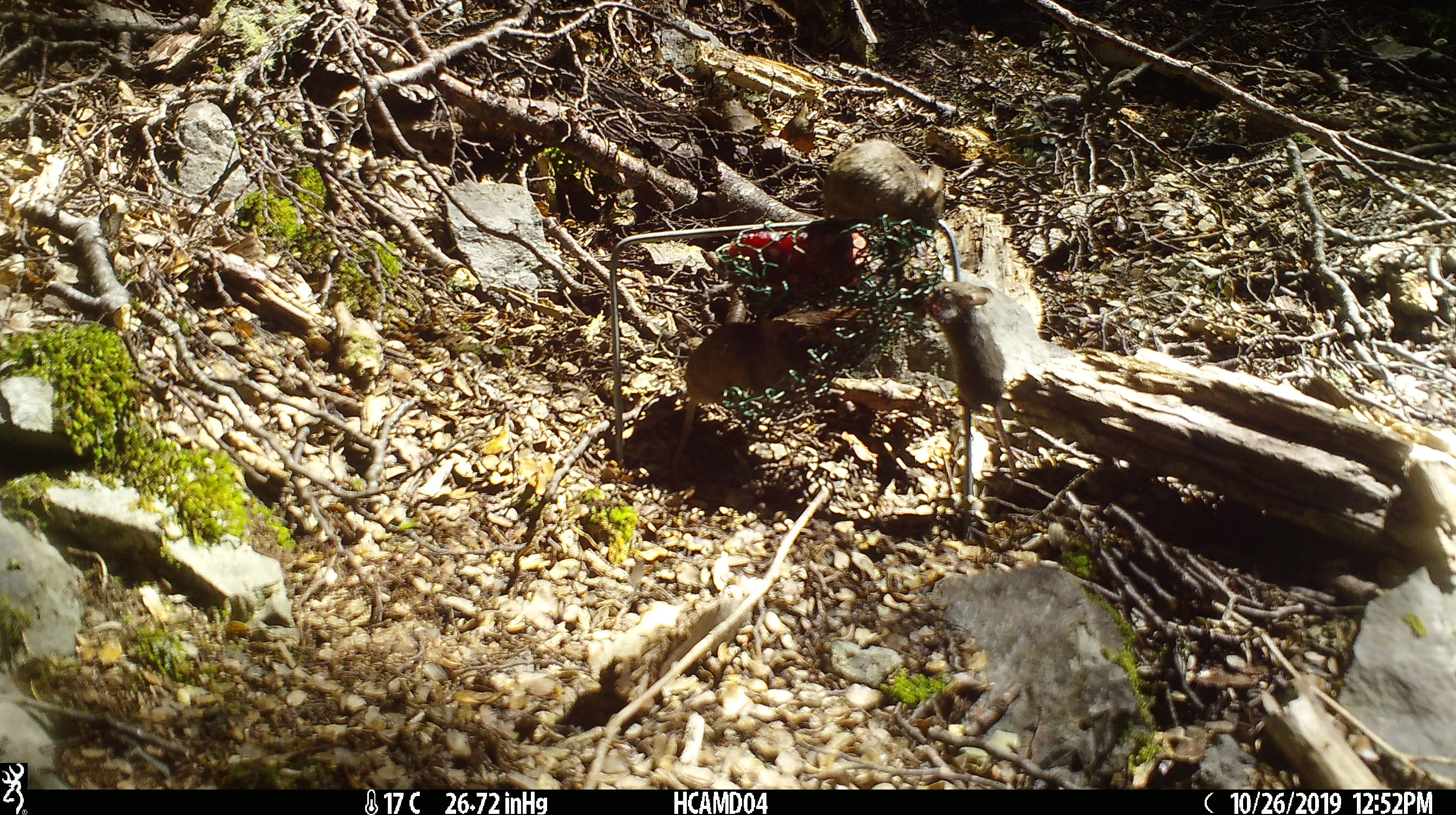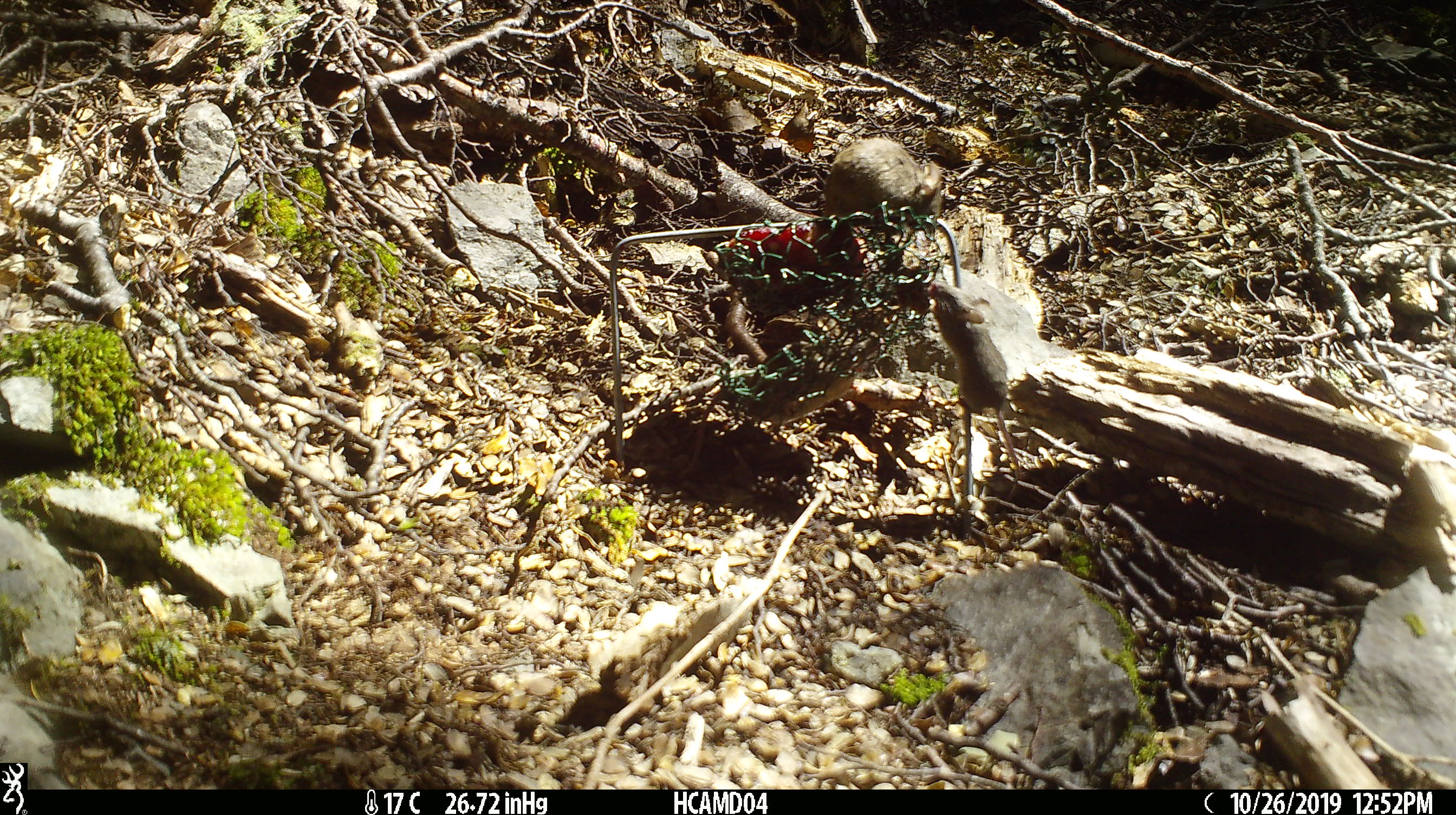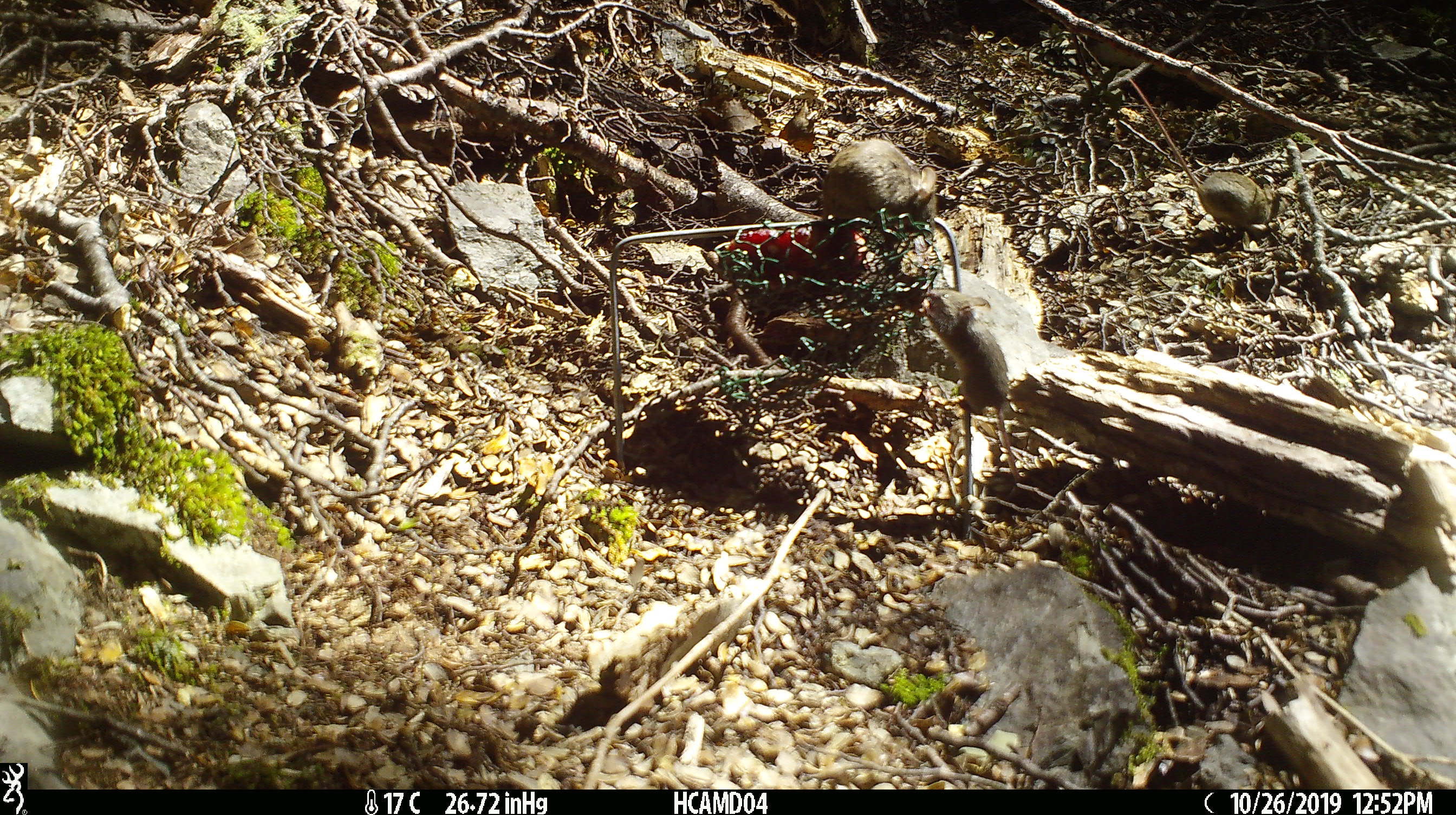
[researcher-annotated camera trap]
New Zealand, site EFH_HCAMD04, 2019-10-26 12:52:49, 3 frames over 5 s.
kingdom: Animalia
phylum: Chordata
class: Mammalia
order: Rodentia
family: Muridae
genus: Mus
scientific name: Mus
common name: mouse